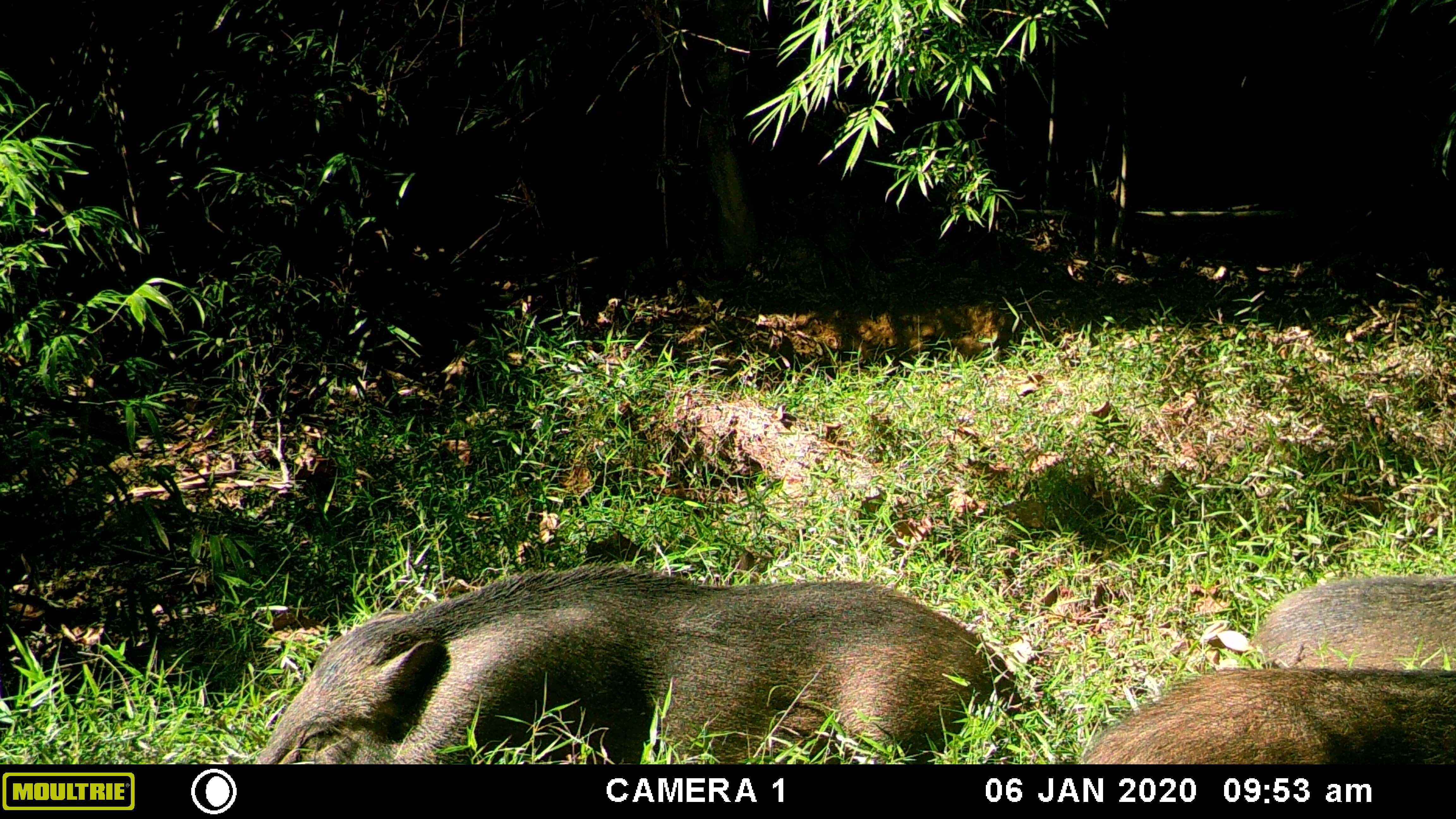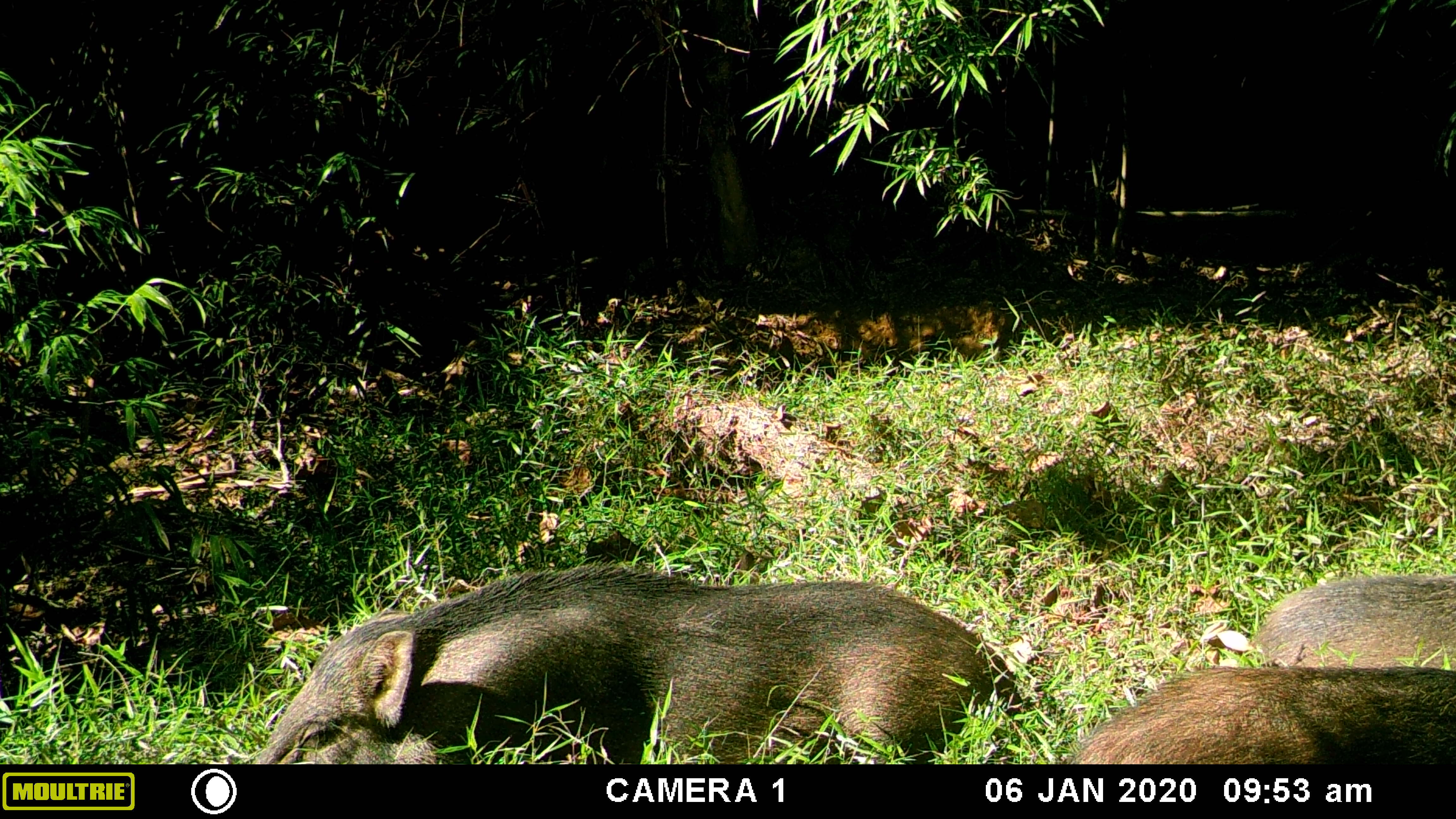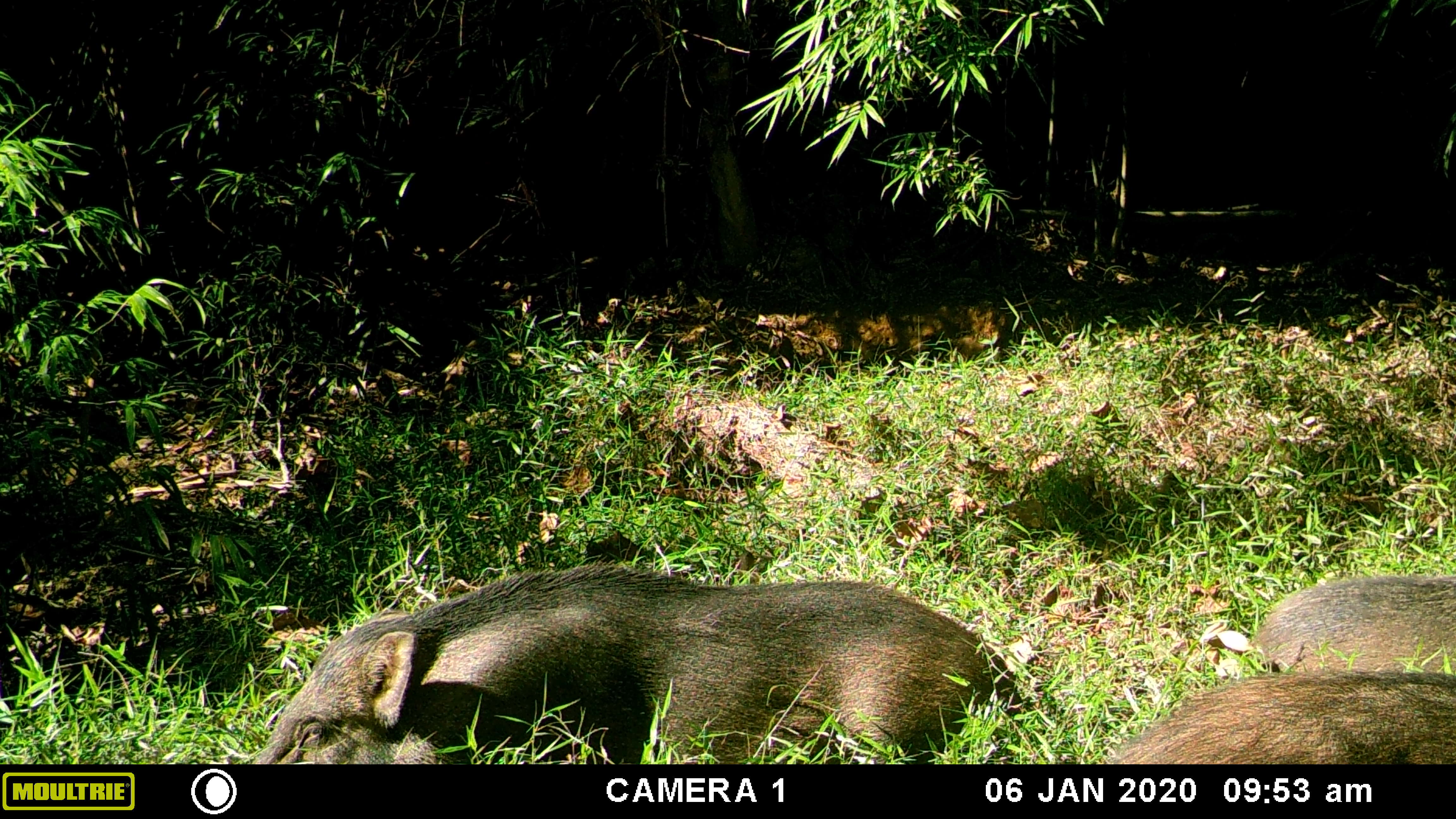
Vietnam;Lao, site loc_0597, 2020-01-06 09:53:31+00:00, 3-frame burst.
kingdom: Animalia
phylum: Chordata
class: Mammalia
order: Artiodactyla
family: Suidae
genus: Sus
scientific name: Sus scrofa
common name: eurasian wild pig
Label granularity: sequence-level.